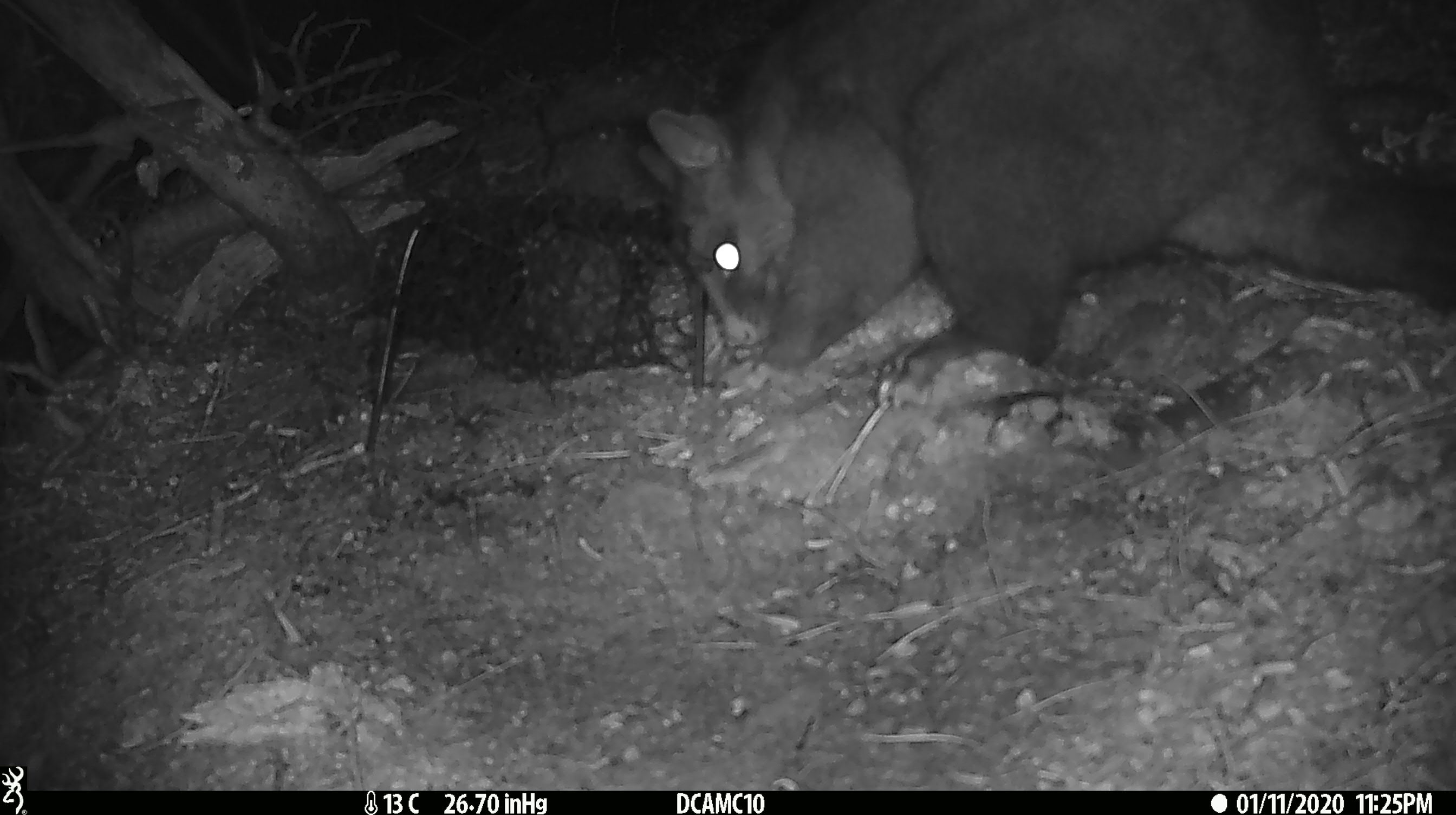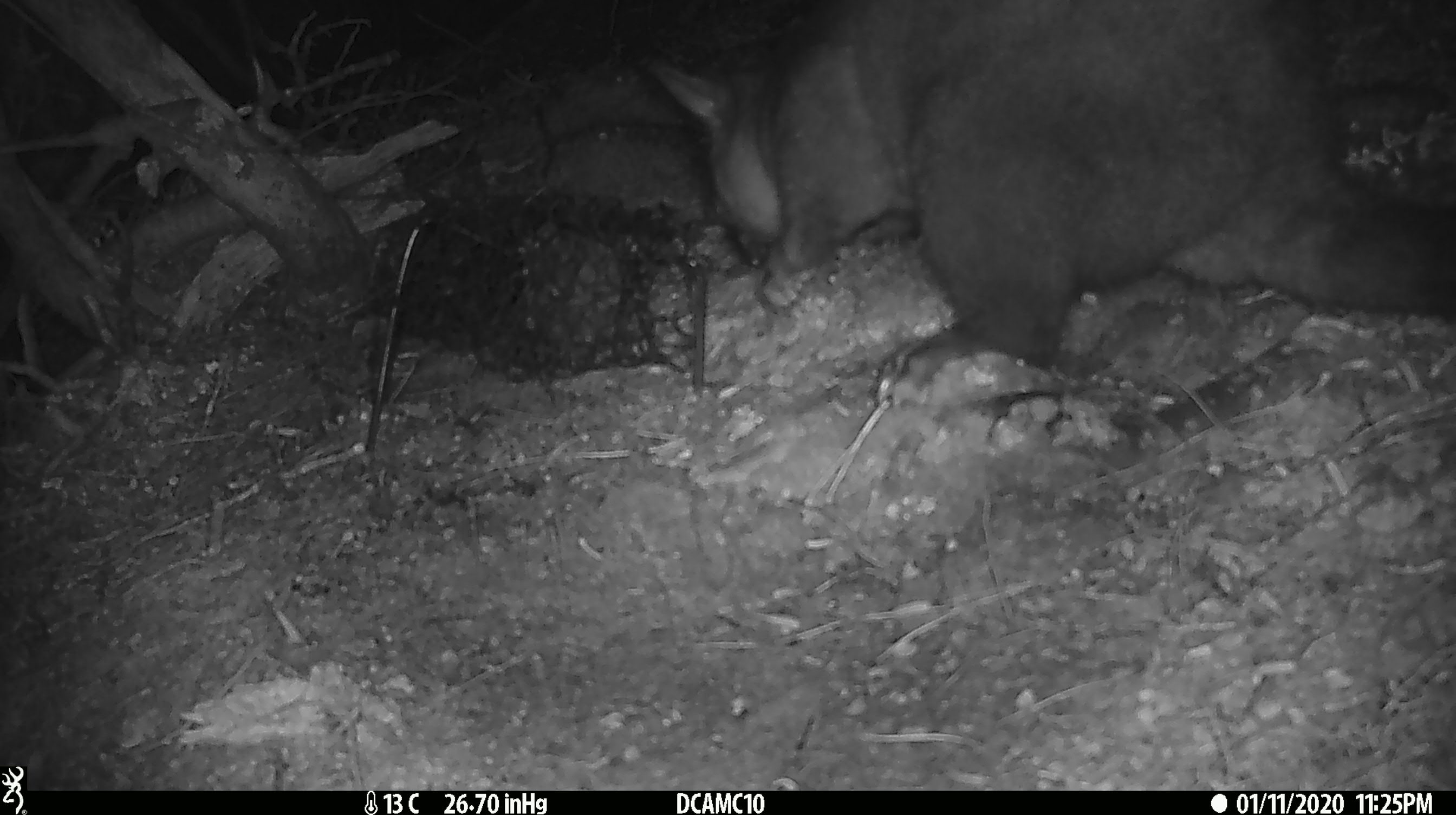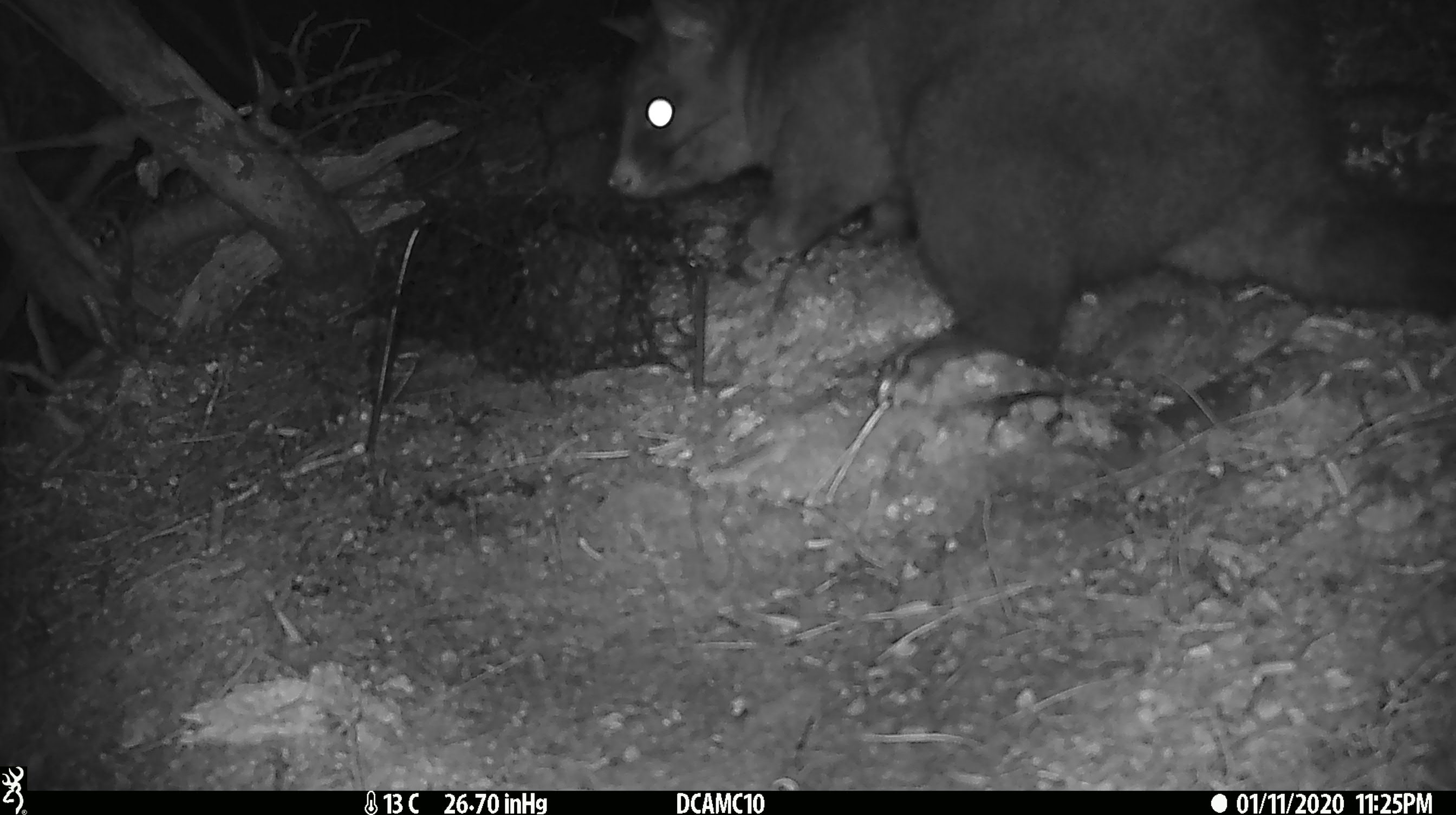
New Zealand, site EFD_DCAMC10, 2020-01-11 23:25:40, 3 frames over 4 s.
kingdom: Animalia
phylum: Chordata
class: Mammalia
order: Diprotodontia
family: Phalangeridae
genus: Trichosurus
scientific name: Trichosurus vulpecula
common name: common brushtail possum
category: possum